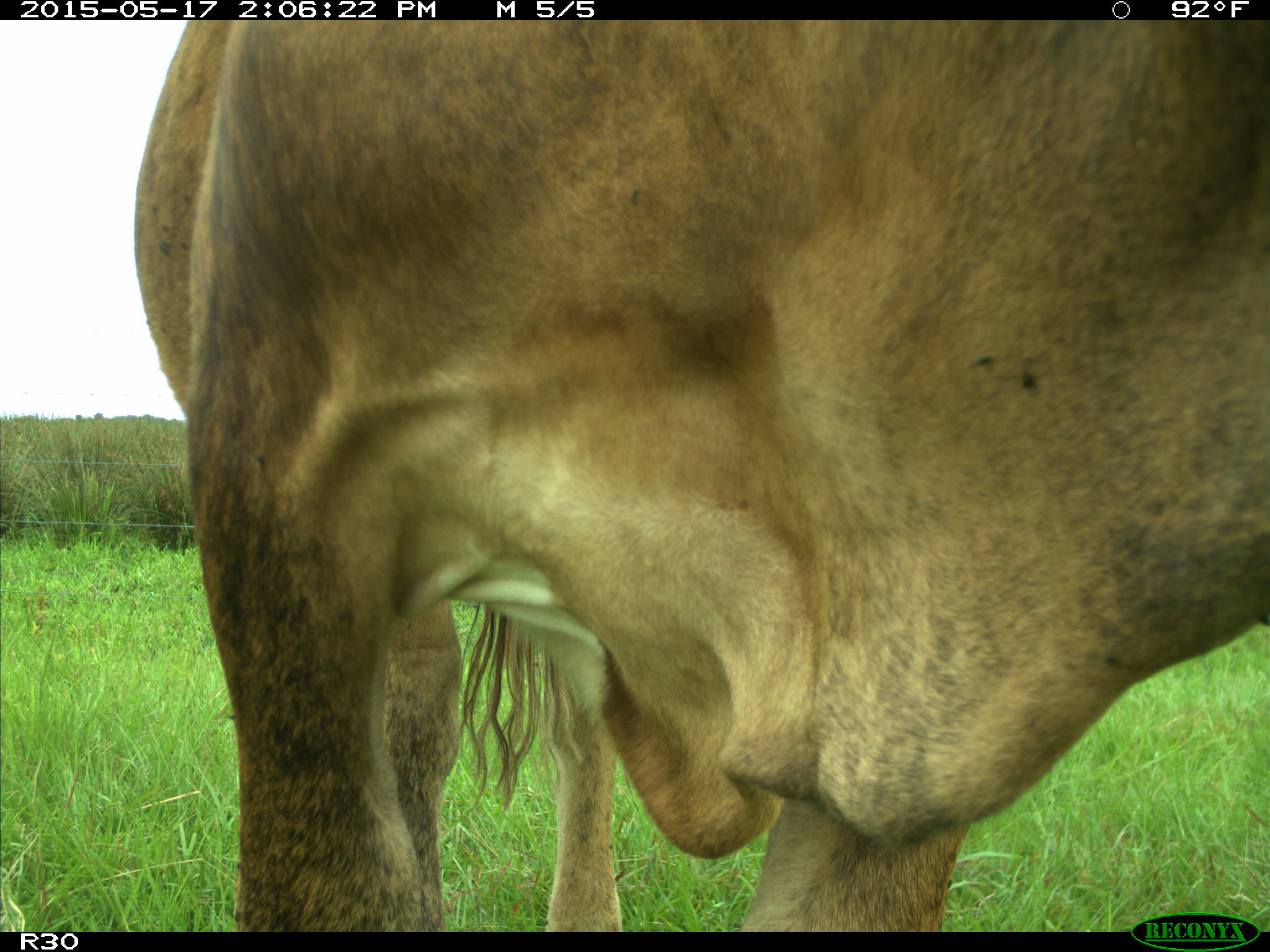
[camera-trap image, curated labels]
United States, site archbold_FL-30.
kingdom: Animalia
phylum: Chordata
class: Mammalia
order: Artiodactyla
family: Bovidae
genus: Bos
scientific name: Bos taurus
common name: domestic cow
Bos taurus (domestic cow).